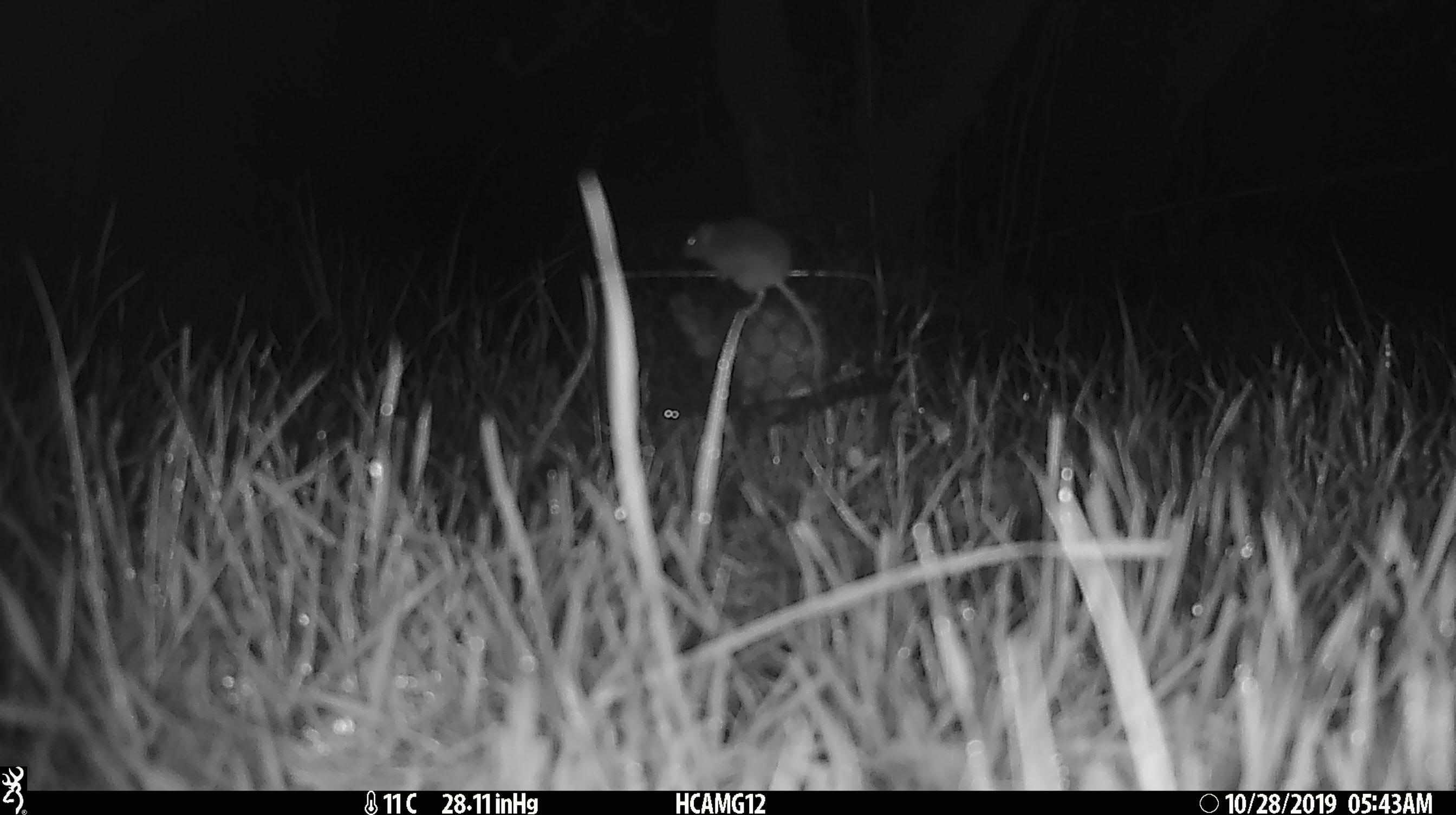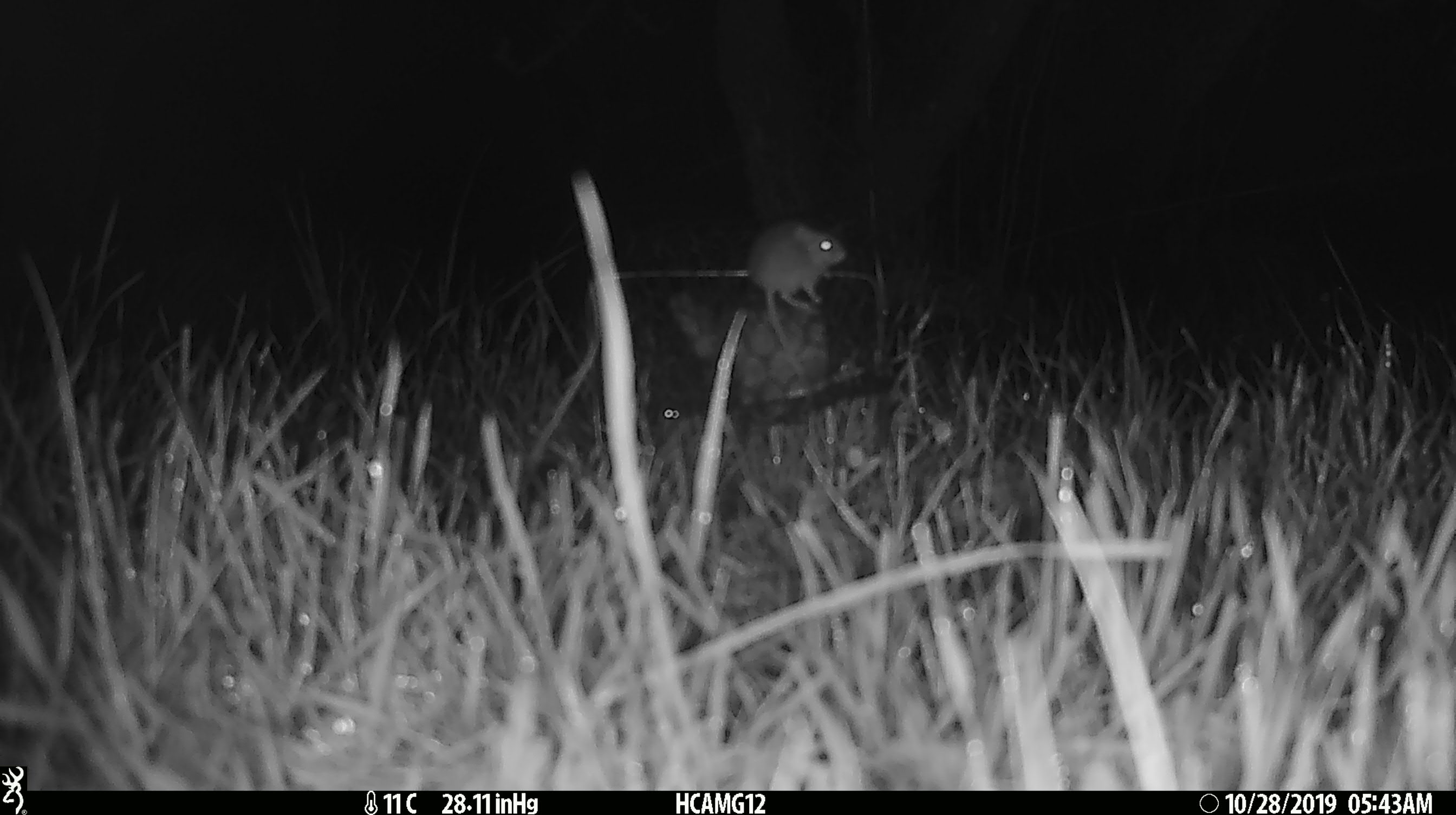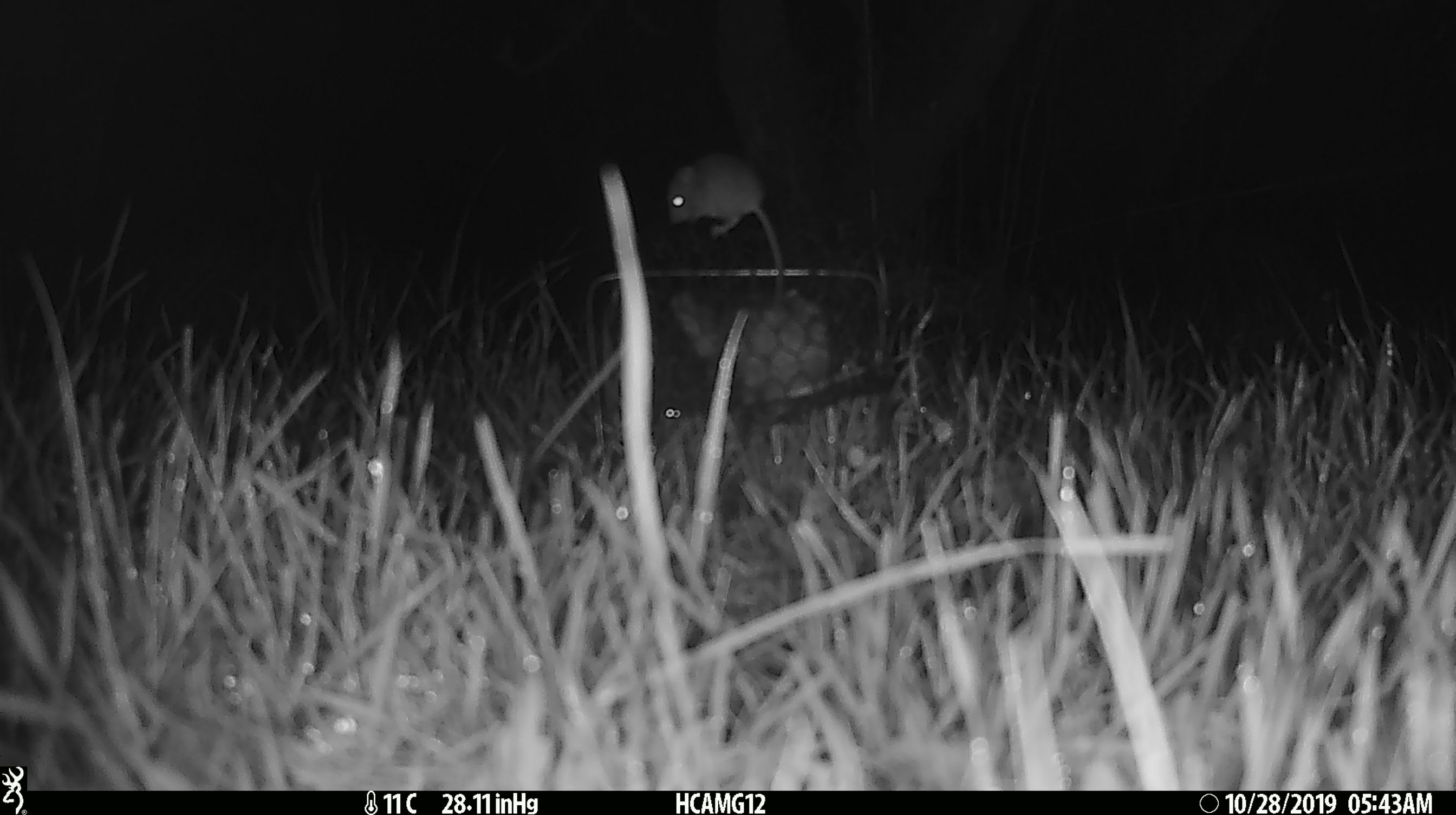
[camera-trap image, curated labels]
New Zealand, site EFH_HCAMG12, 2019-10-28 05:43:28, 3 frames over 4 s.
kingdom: Animalia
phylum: Chordata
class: Mammalia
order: Rodentia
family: Muridae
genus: Mus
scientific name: Mus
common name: mouse